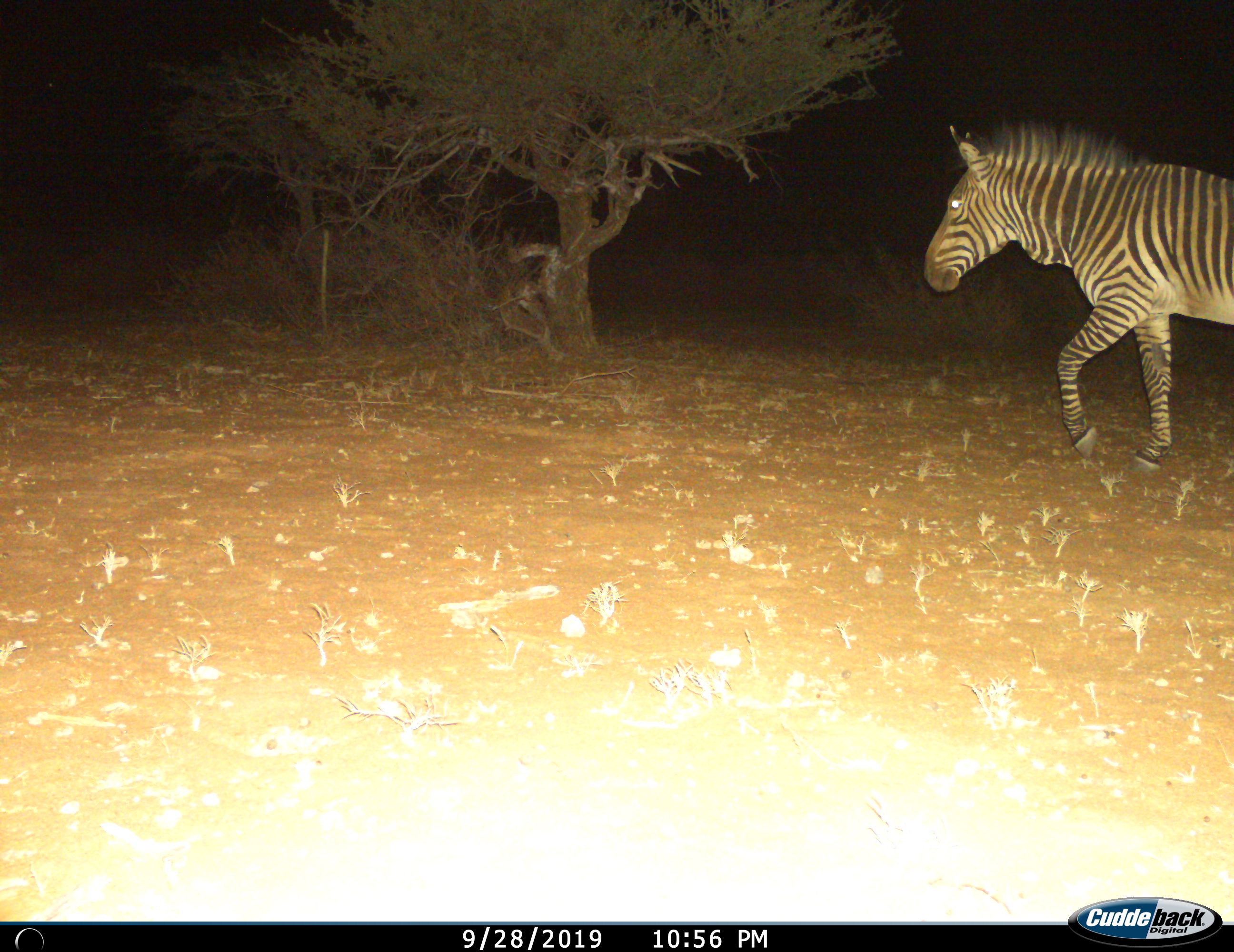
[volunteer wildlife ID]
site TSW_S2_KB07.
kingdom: Animalia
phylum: Chordata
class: Mammalia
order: Perissodactyla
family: Equidae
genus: Equus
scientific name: Equus zebra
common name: mountain zebra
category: zebramountain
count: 1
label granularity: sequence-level